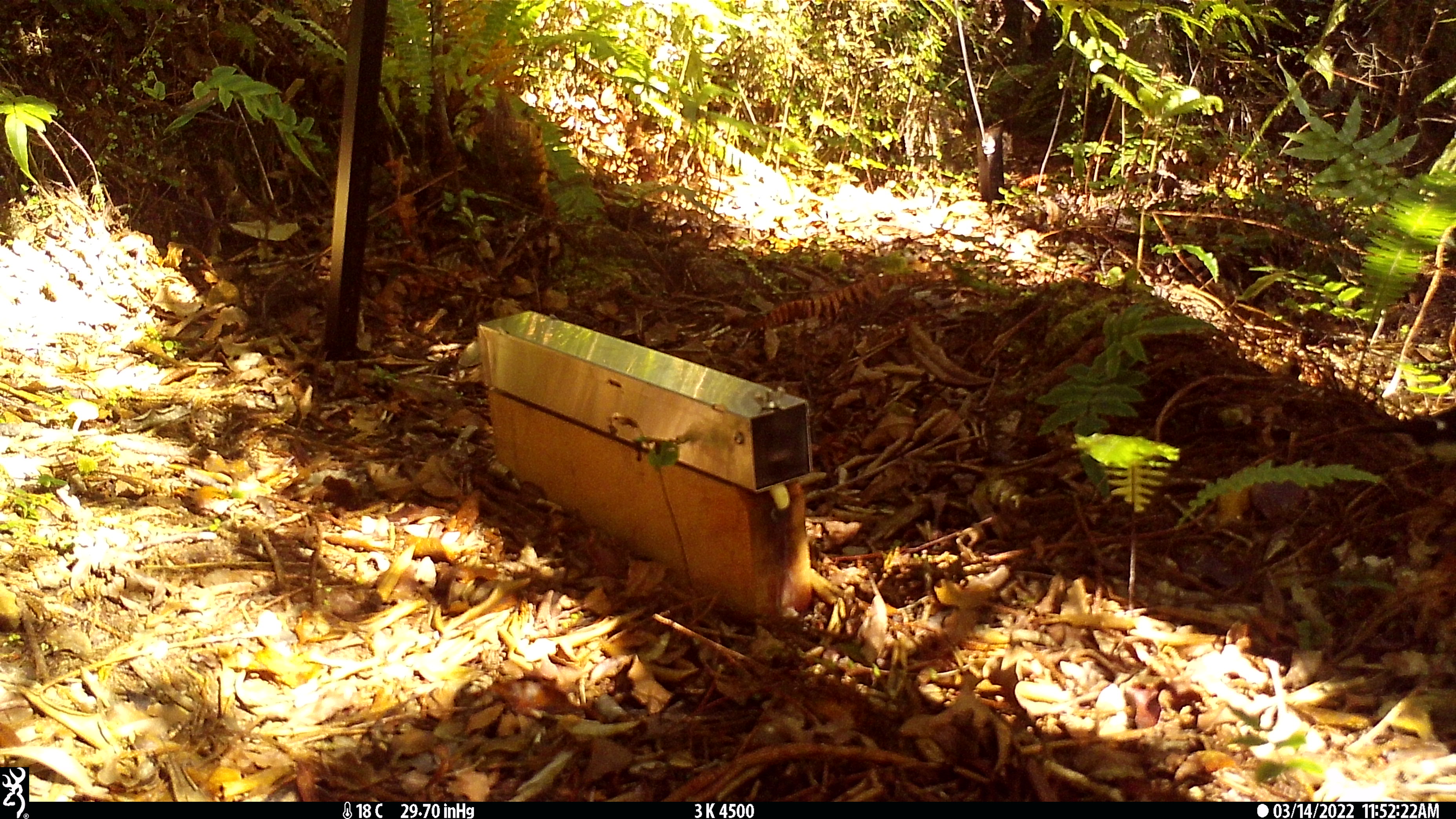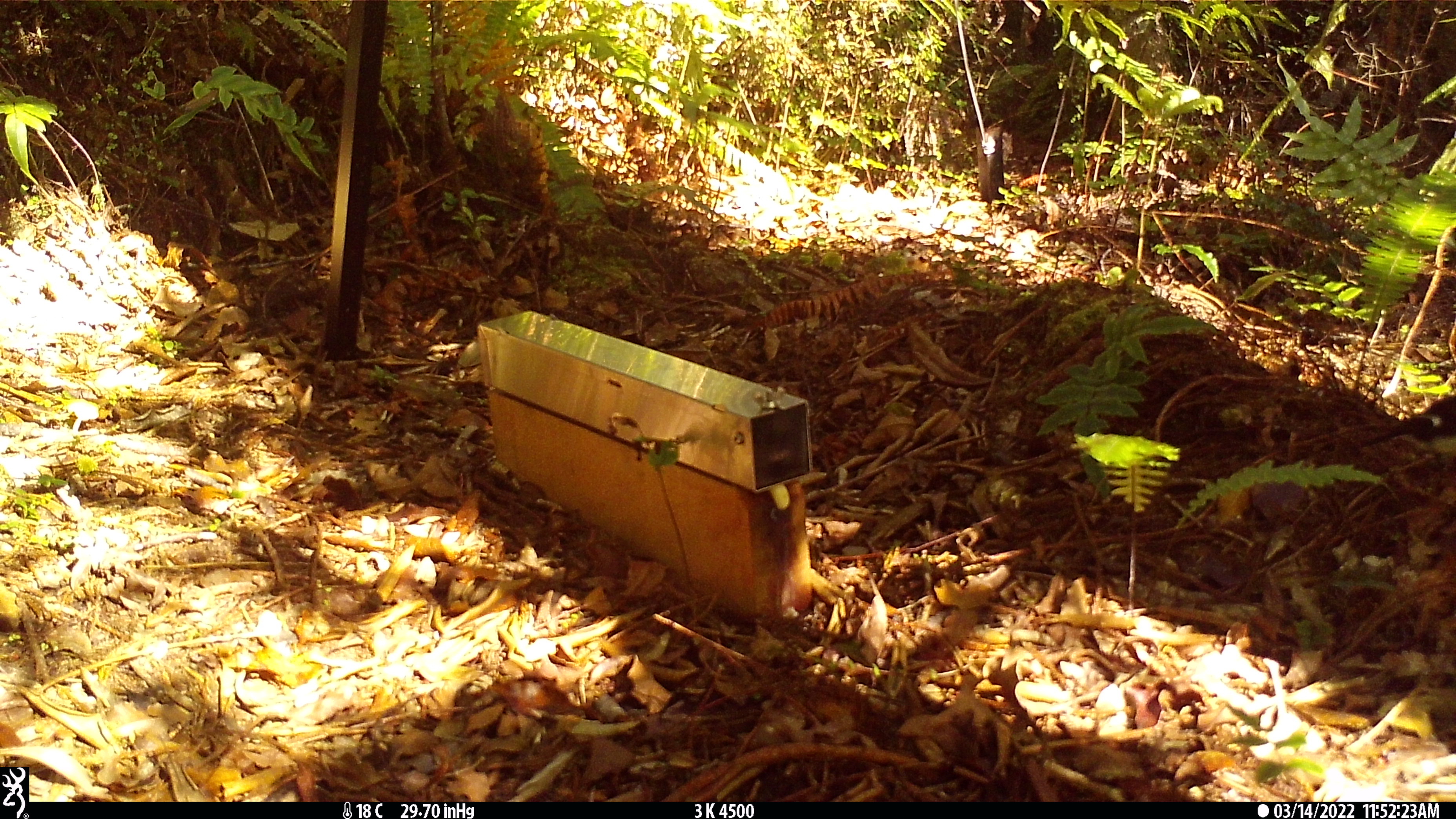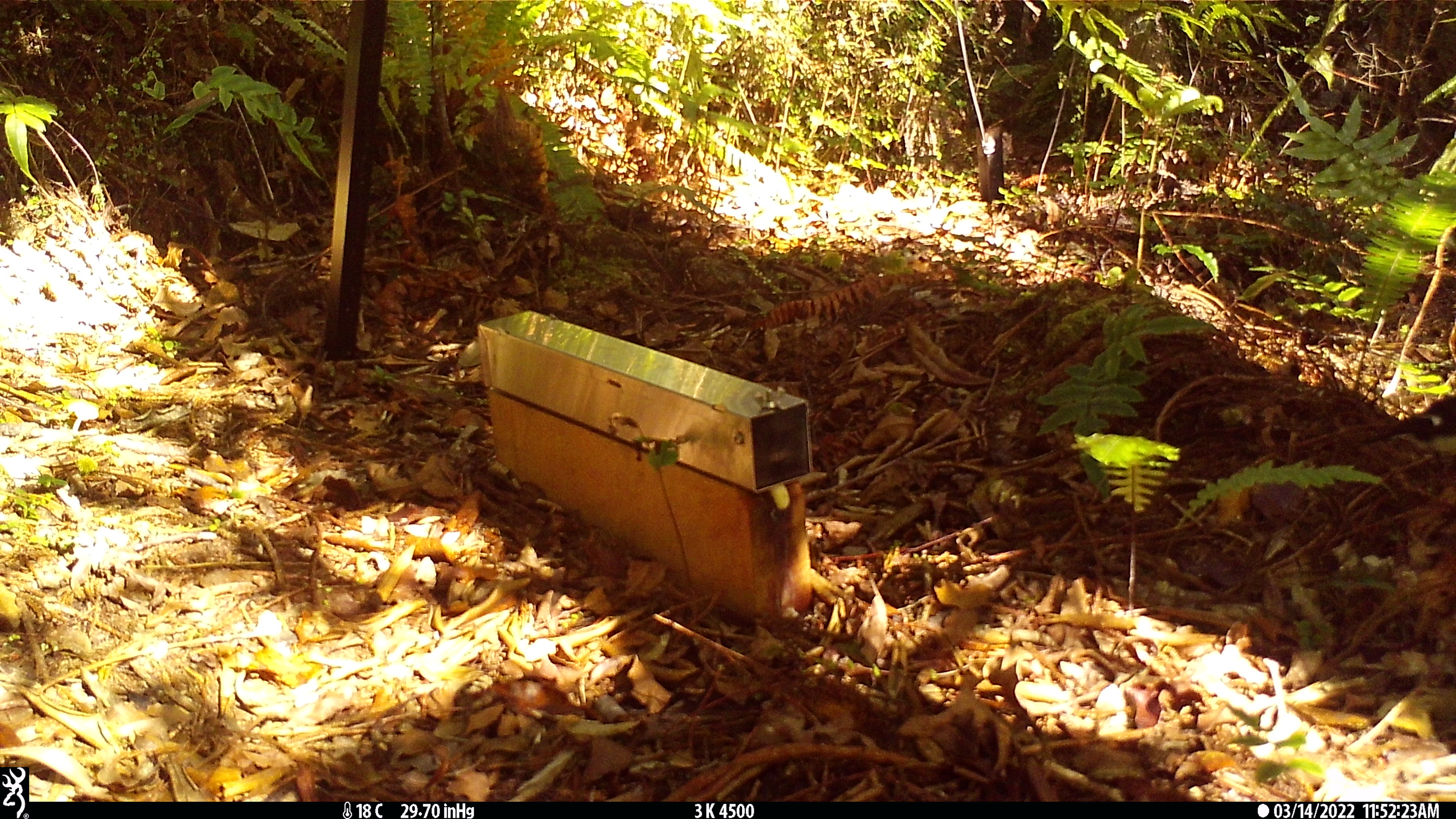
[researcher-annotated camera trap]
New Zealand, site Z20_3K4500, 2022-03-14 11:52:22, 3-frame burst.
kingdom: Animalia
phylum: Chordata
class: Aves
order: Passeriformes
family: Petroicidae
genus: Petroica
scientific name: Petroica macrocephala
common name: tomtit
Tomtit (Petroica macrocephala).